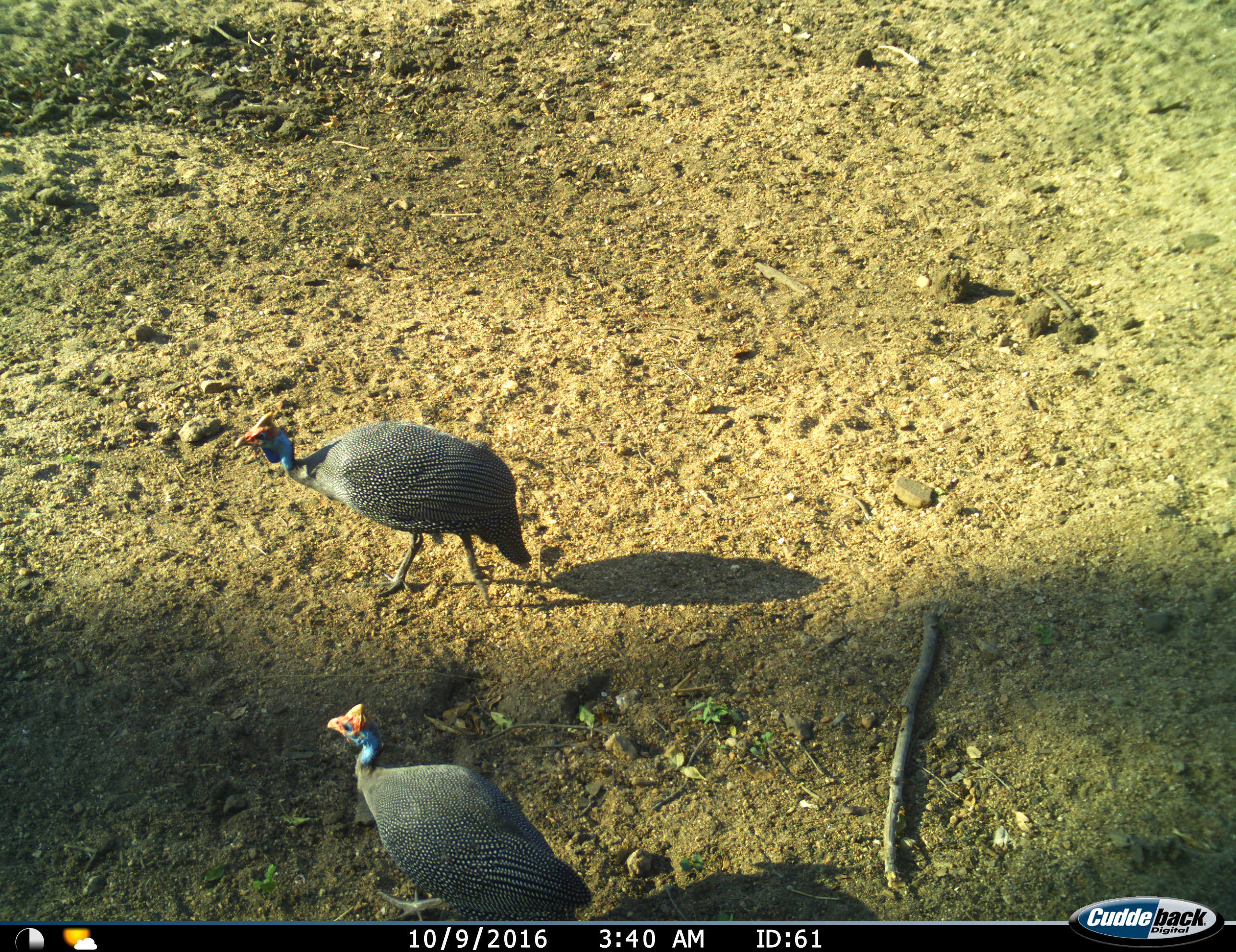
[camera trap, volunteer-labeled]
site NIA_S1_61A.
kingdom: Animalia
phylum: Chordata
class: Aves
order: Galliformes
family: Numididae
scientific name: Numididae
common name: guineafowl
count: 2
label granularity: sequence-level